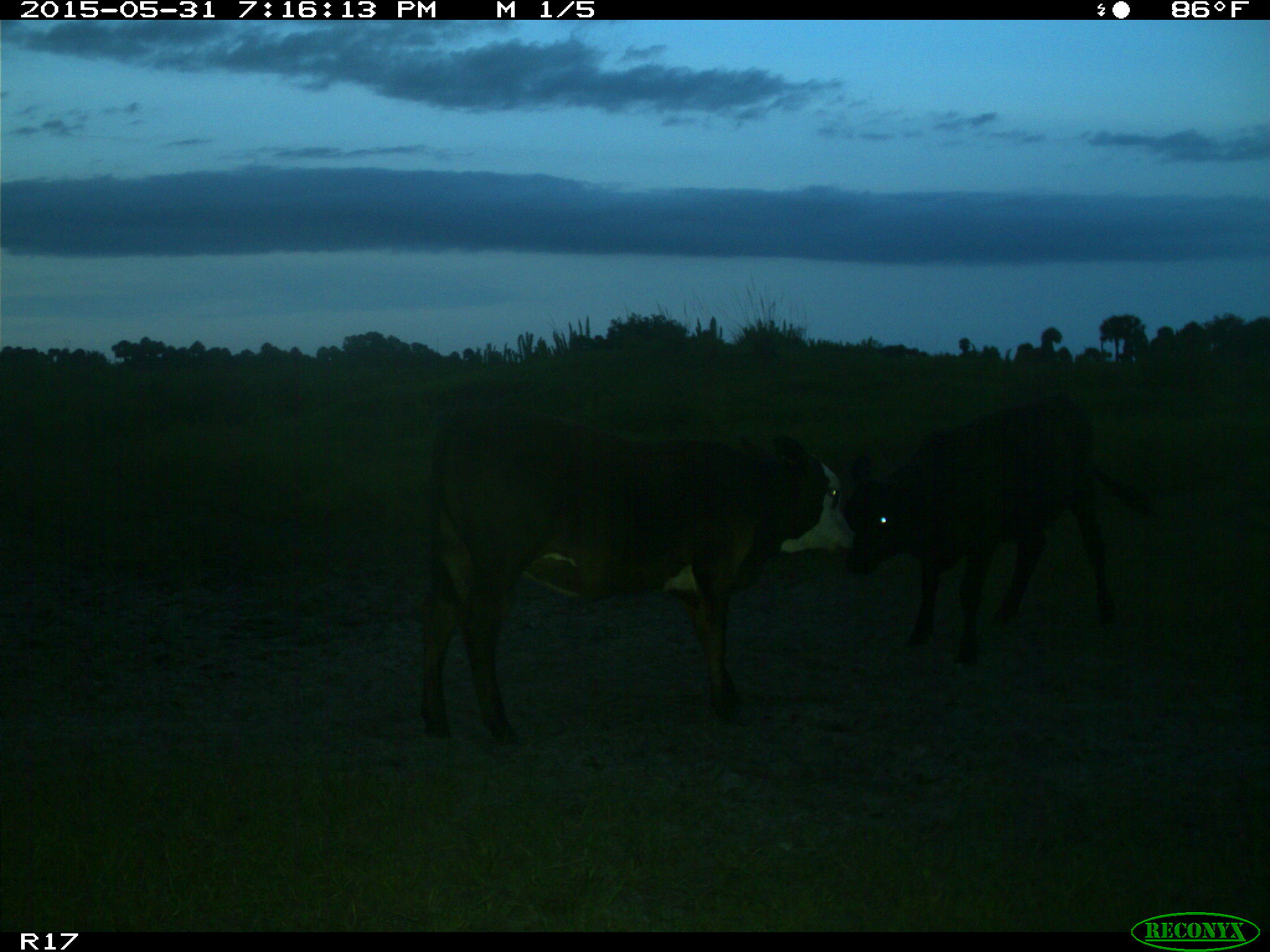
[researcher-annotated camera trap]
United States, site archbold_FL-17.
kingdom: Animalia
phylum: Chordata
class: Mammalia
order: Artiodactyla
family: Bovidae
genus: Bos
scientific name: Bos taurus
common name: domestic cow